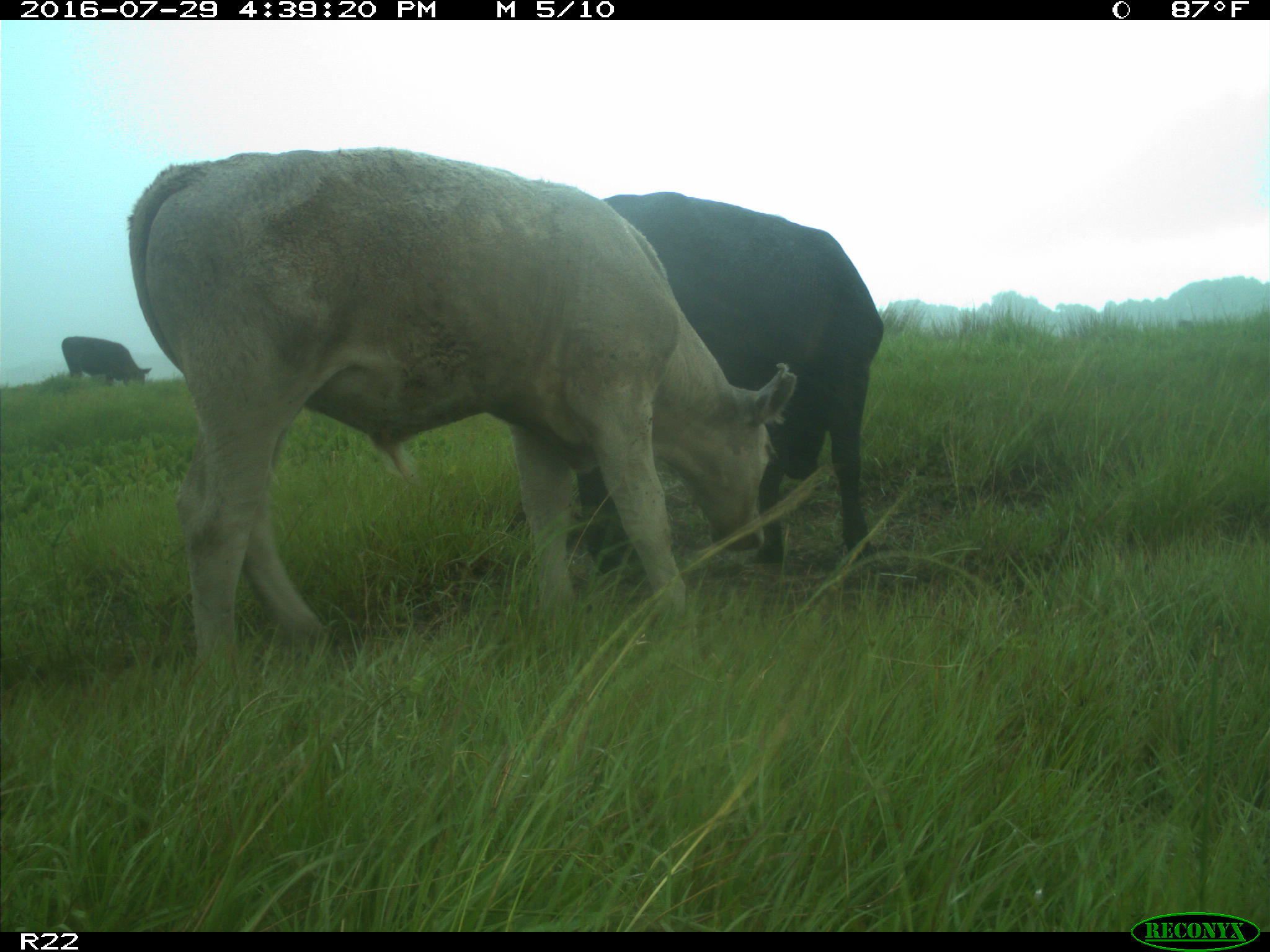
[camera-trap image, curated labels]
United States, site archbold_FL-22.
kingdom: Animalia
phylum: Chordata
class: Mammalia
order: Artiodactyla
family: Bovidae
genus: Bos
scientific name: Bos taurus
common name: domestic cow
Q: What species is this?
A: Bos taurus (domestic cow).